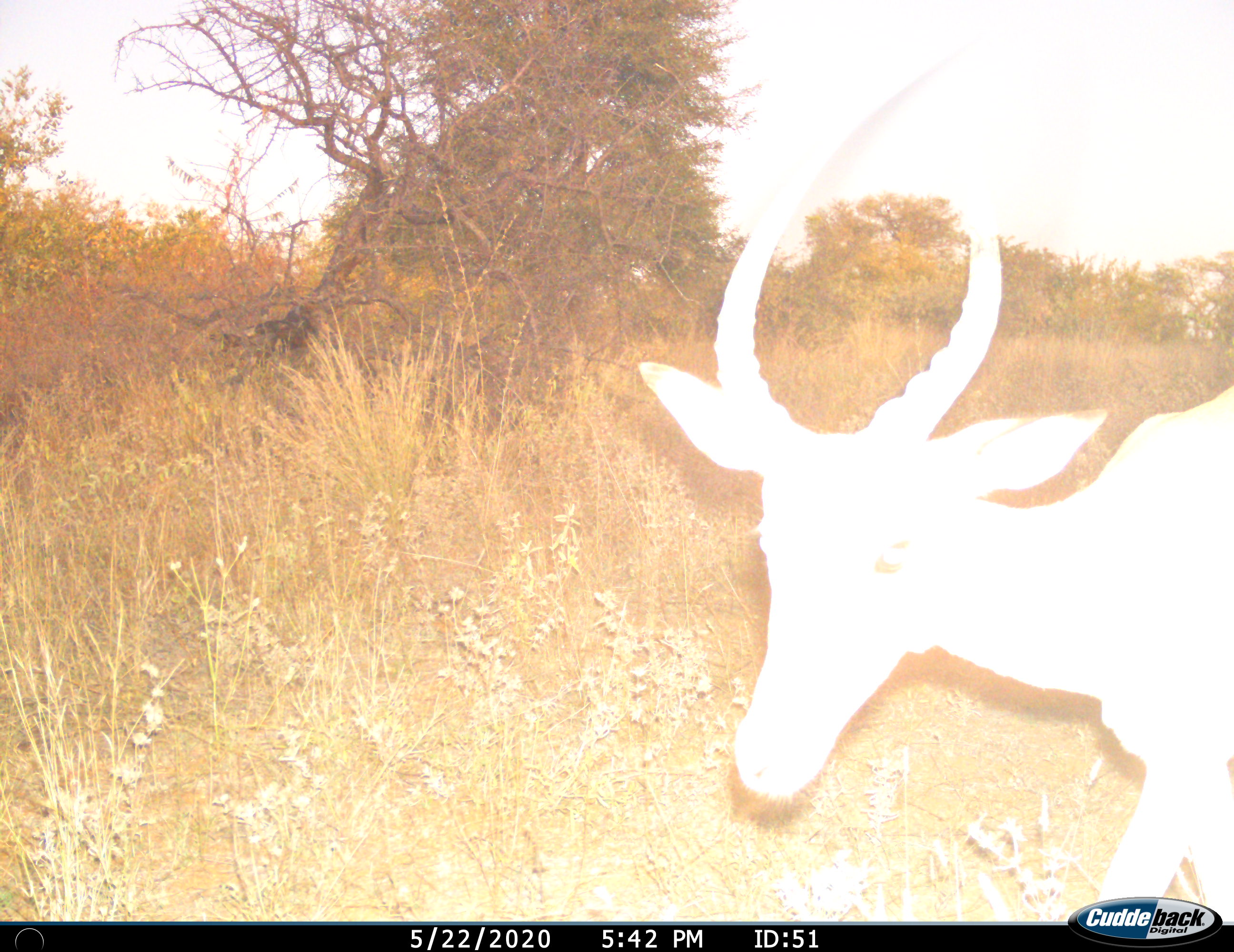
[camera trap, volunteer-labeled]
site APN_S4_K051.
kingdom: Animalia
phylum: Chordata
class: Mammalia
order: Artiodactyla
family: Bovidae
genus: Aepyceros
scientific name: Aepyceros melampus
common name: impala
Impala (Aepyceros melampus), count 1. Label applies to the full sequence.